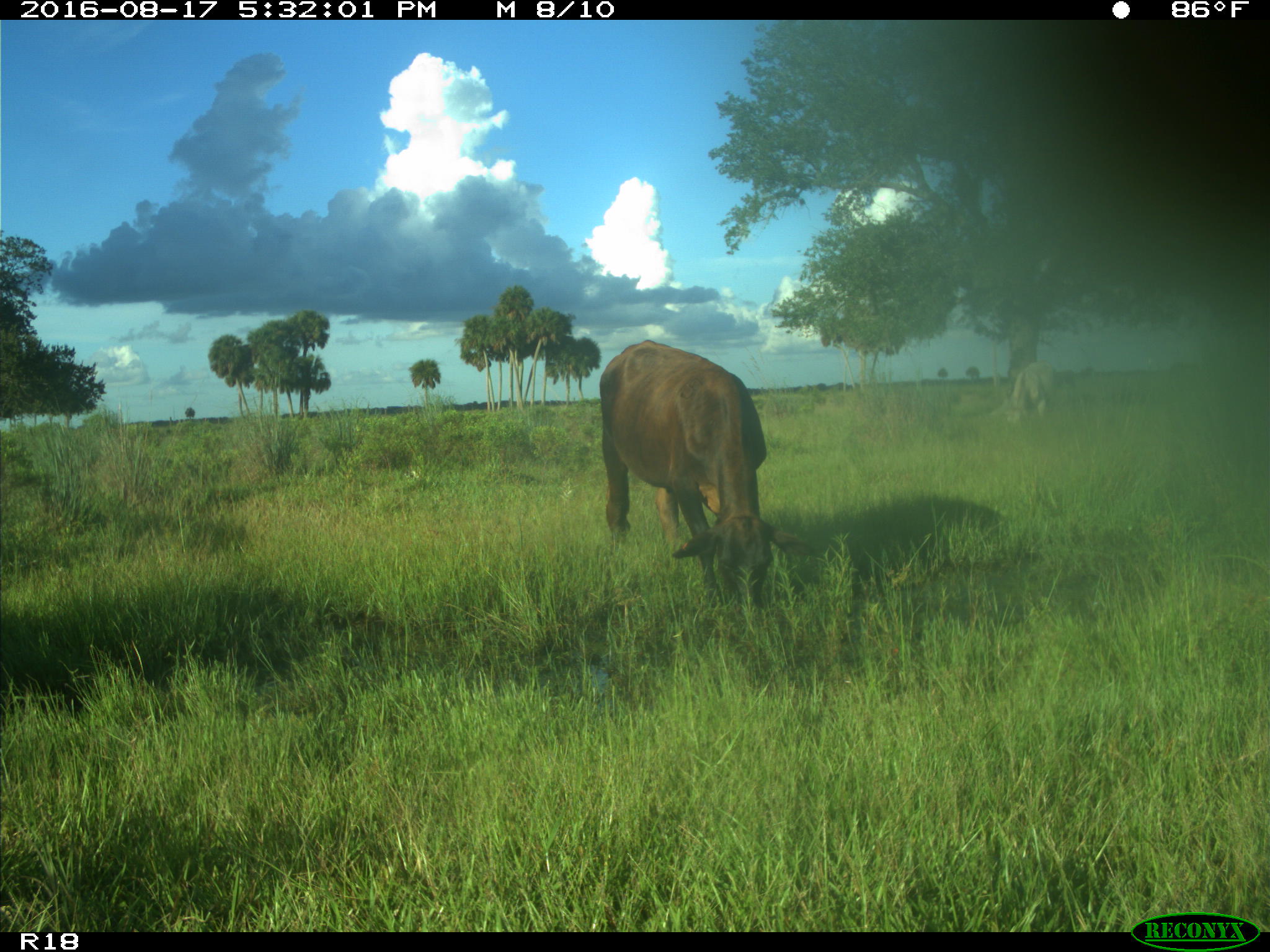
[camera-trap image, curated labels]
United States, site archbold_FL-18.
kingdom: Animalia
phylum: Chordata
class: Mammalia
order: Artiodactyla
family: Bovidae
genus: Bos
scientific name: Bos taurus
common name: domestic cow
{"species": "Bos taurus (domestic cow)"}